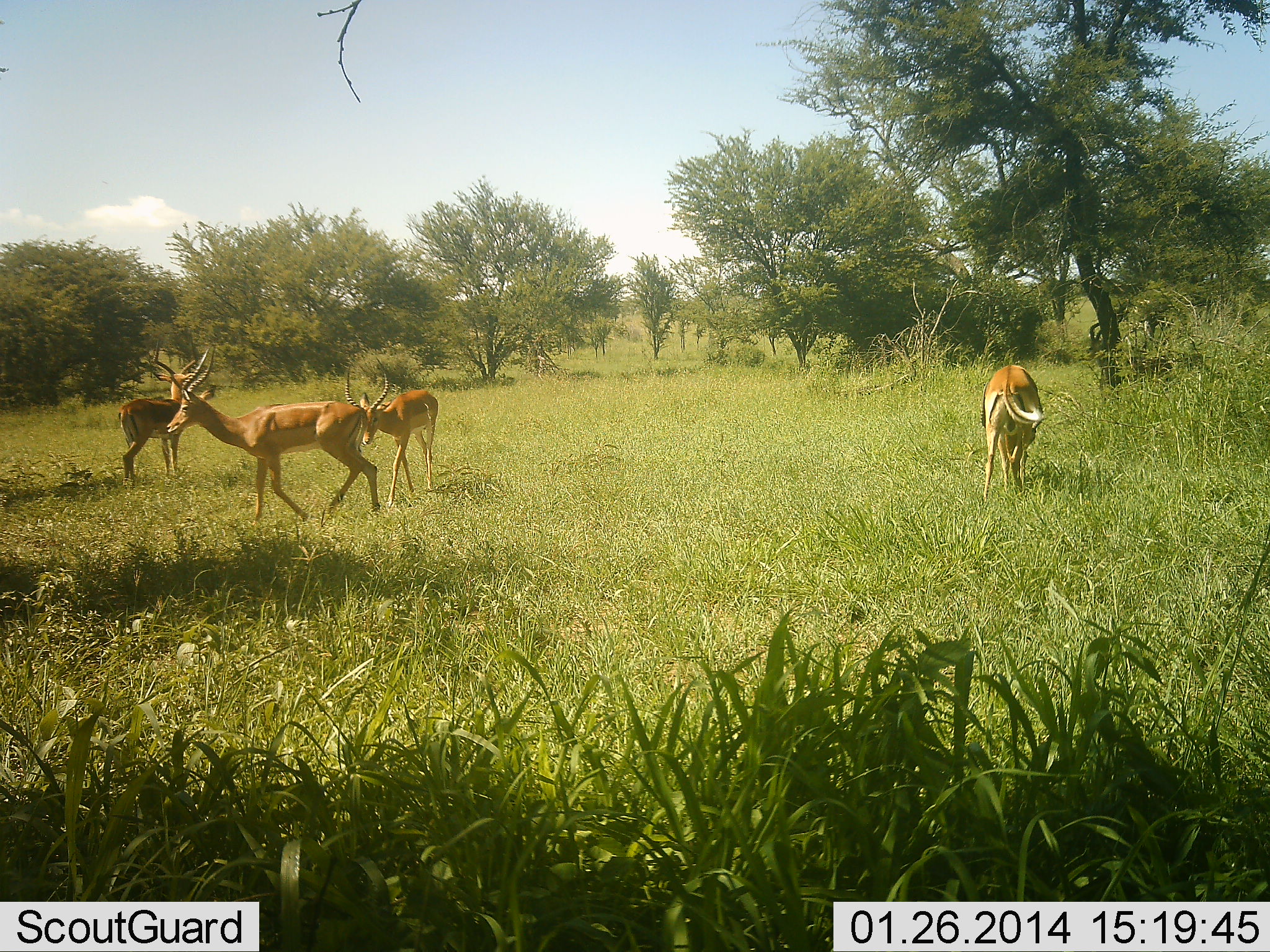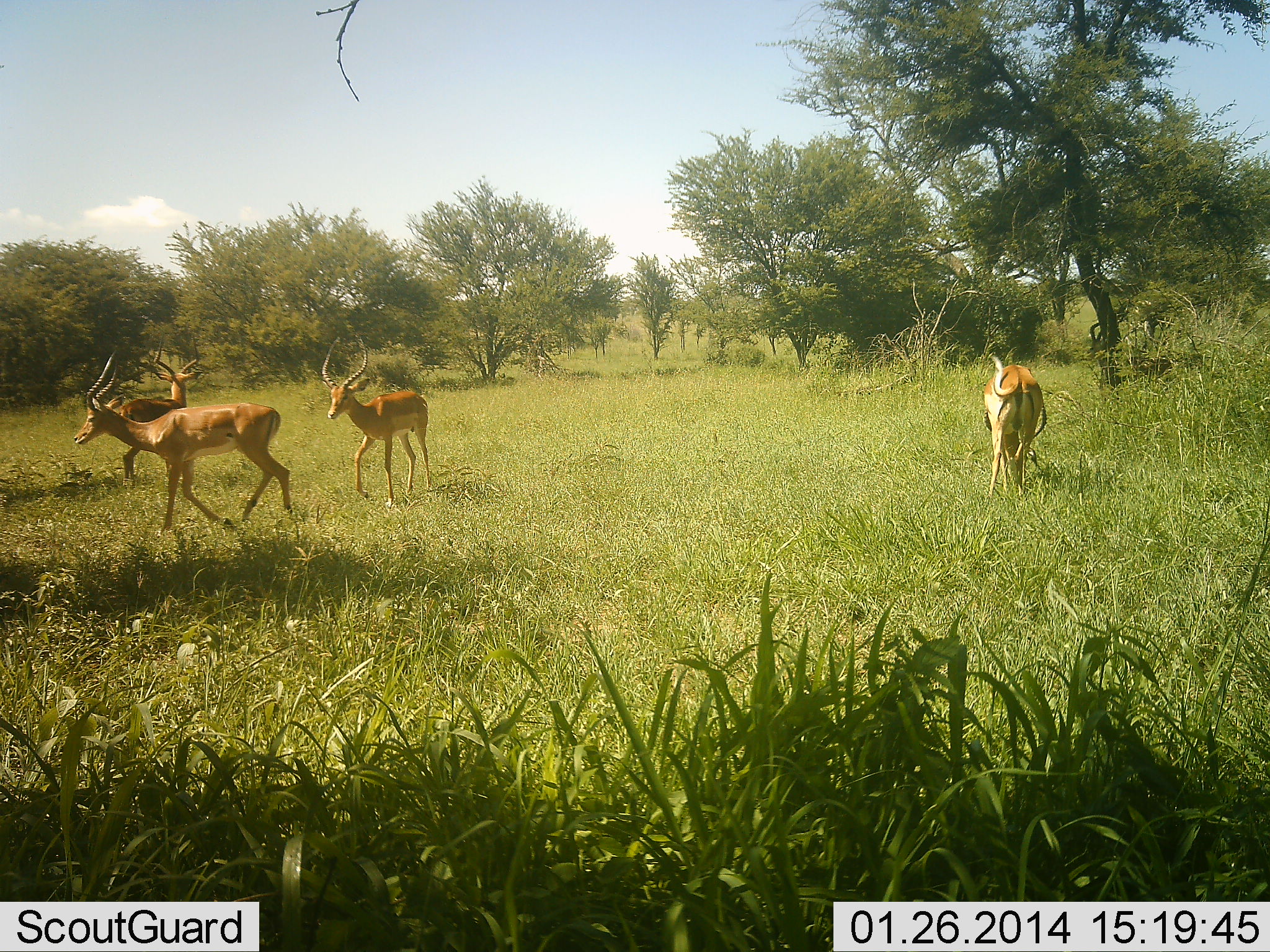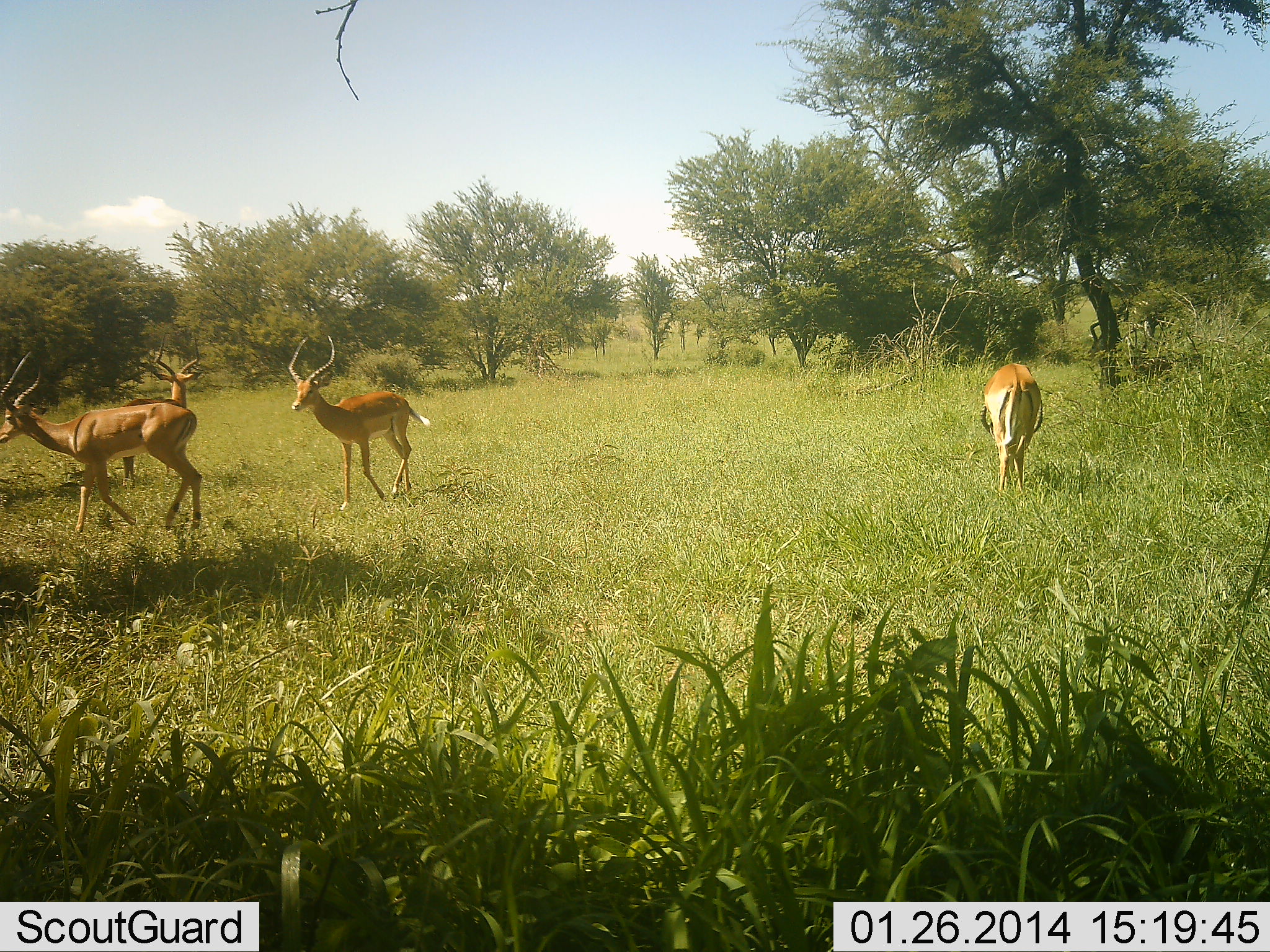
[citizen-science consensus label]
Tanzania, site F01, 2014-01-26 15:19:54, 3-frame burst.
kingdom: Animalia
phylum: Chordata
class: Mammalia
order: Artiodactyla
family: Bovidae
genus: Aepyceros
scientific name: Aepyceros melampus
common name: impala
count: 4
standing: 50%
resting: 0%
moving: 100%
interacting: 0%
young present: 0%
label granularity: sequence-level